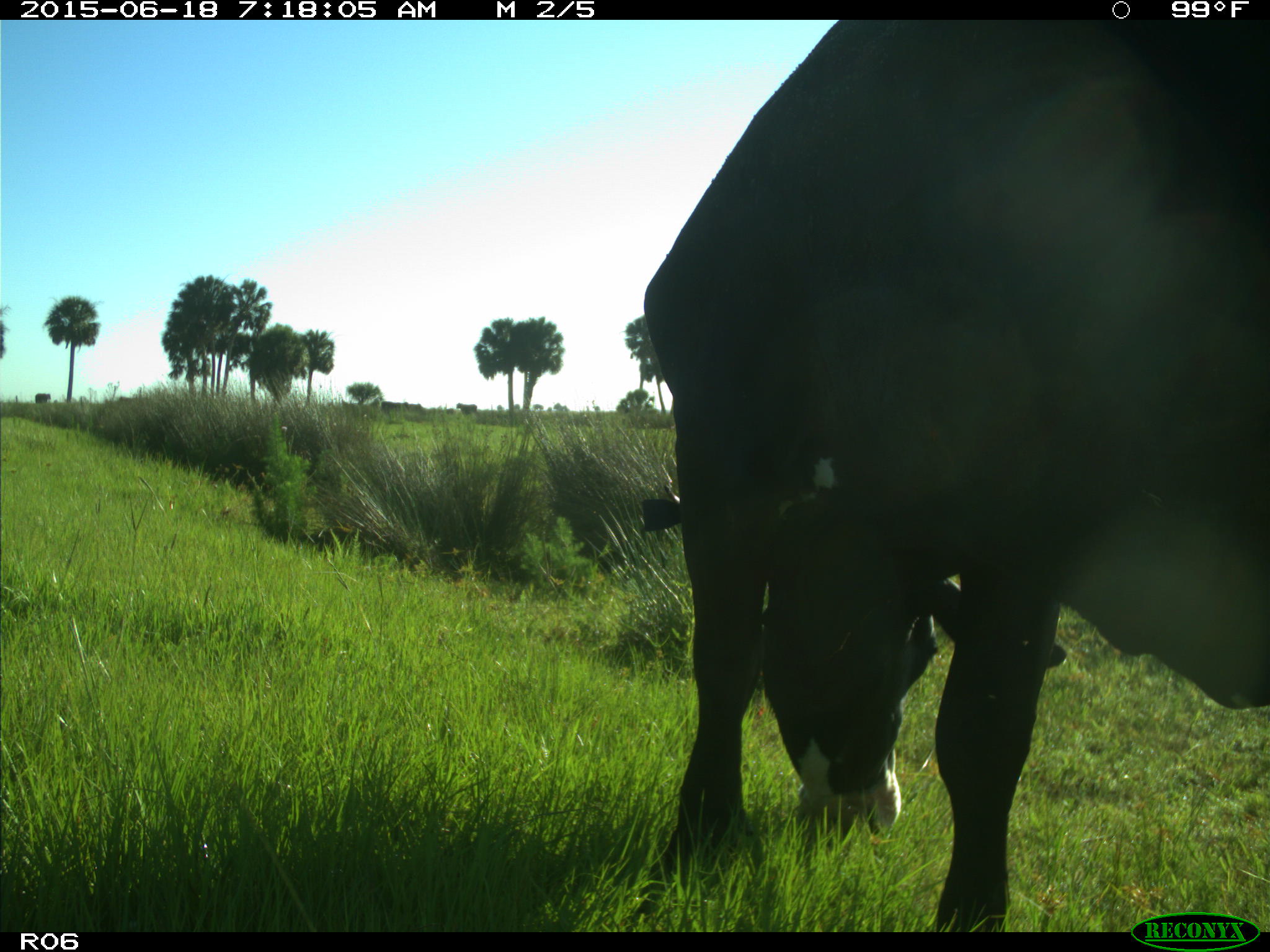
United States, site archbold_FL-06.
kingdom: Animalia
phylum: Chordata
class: Mammalia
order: Artiodactyla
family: Bovidae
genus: Bos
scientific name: Bos taurus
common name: domestic cow